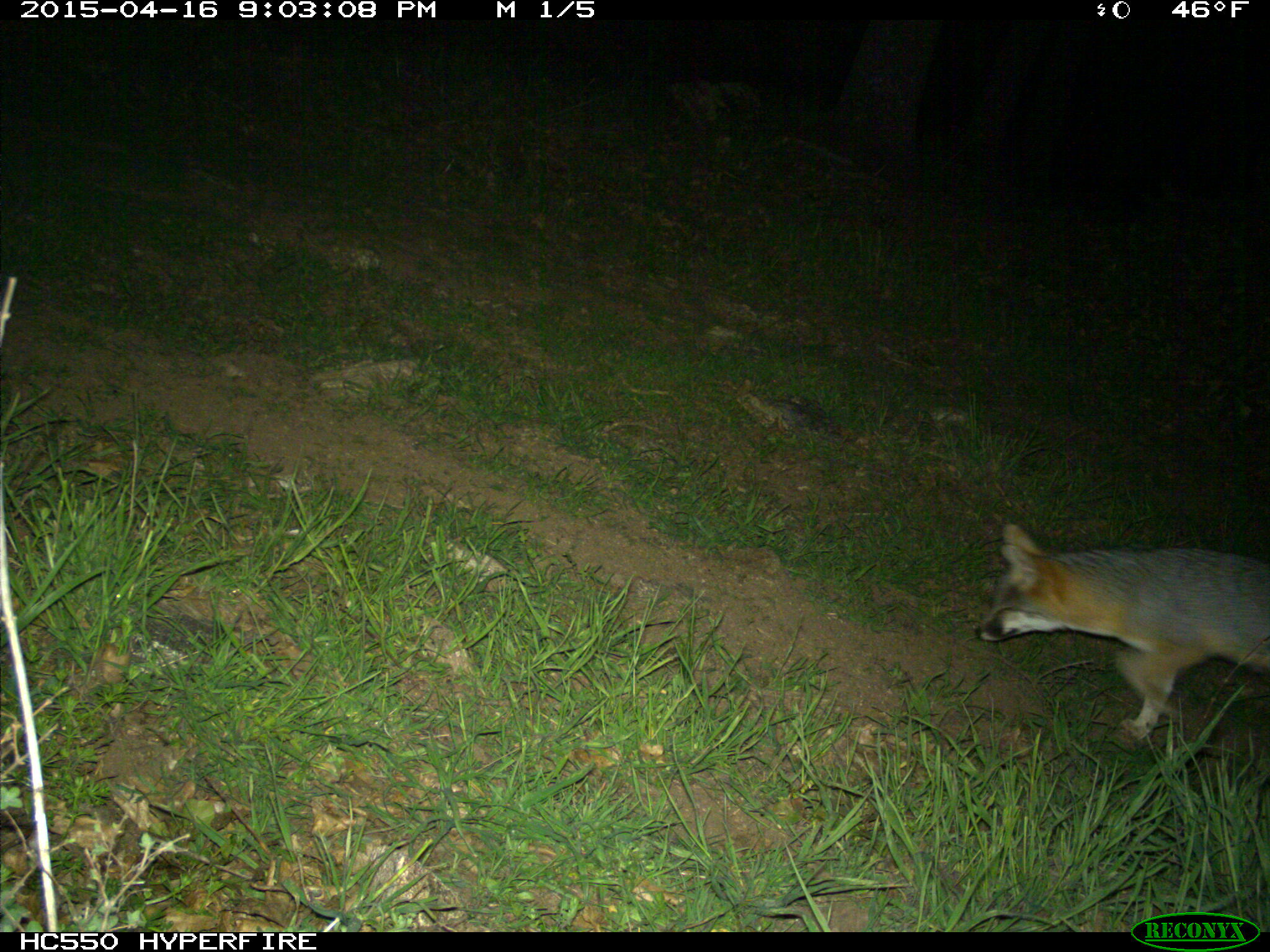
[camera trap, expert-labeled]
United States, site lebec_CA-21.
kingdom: Animalia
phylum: Chordata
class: Mammalia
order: Carnivora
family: Canidae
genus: Urocyon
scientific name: Urocyon cinereoargenteus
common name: gray fox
Urocyon cinereoargenteus (gray fox).